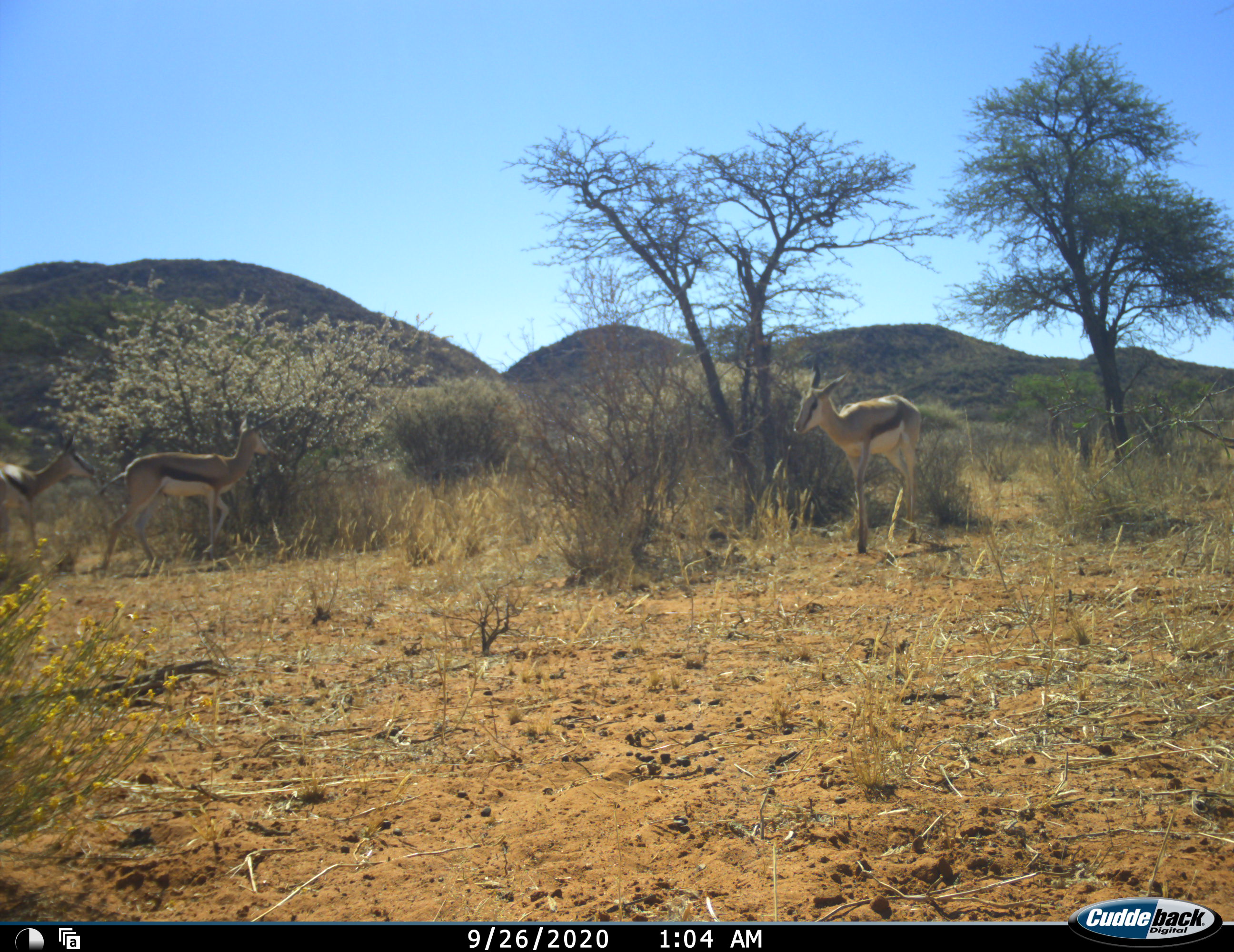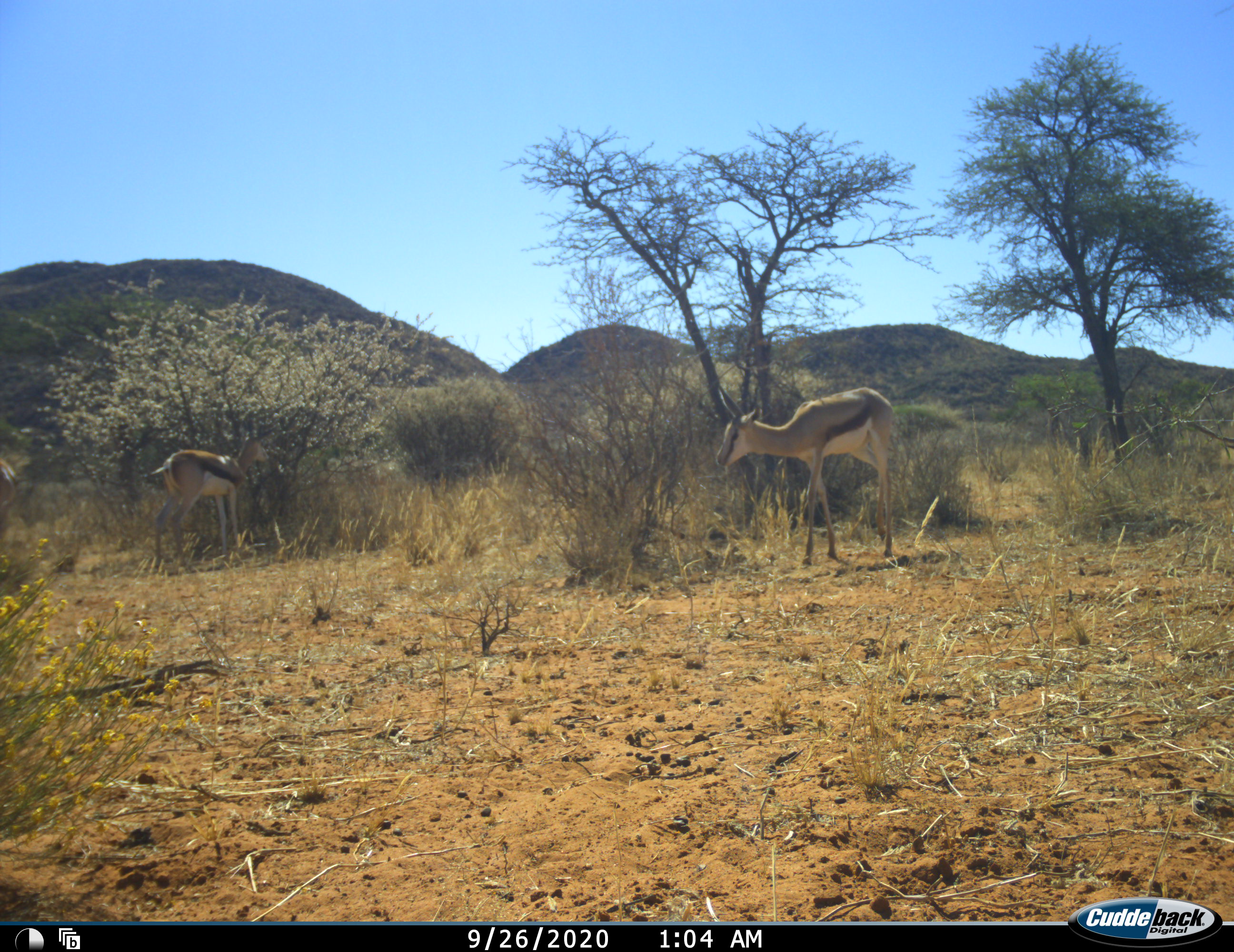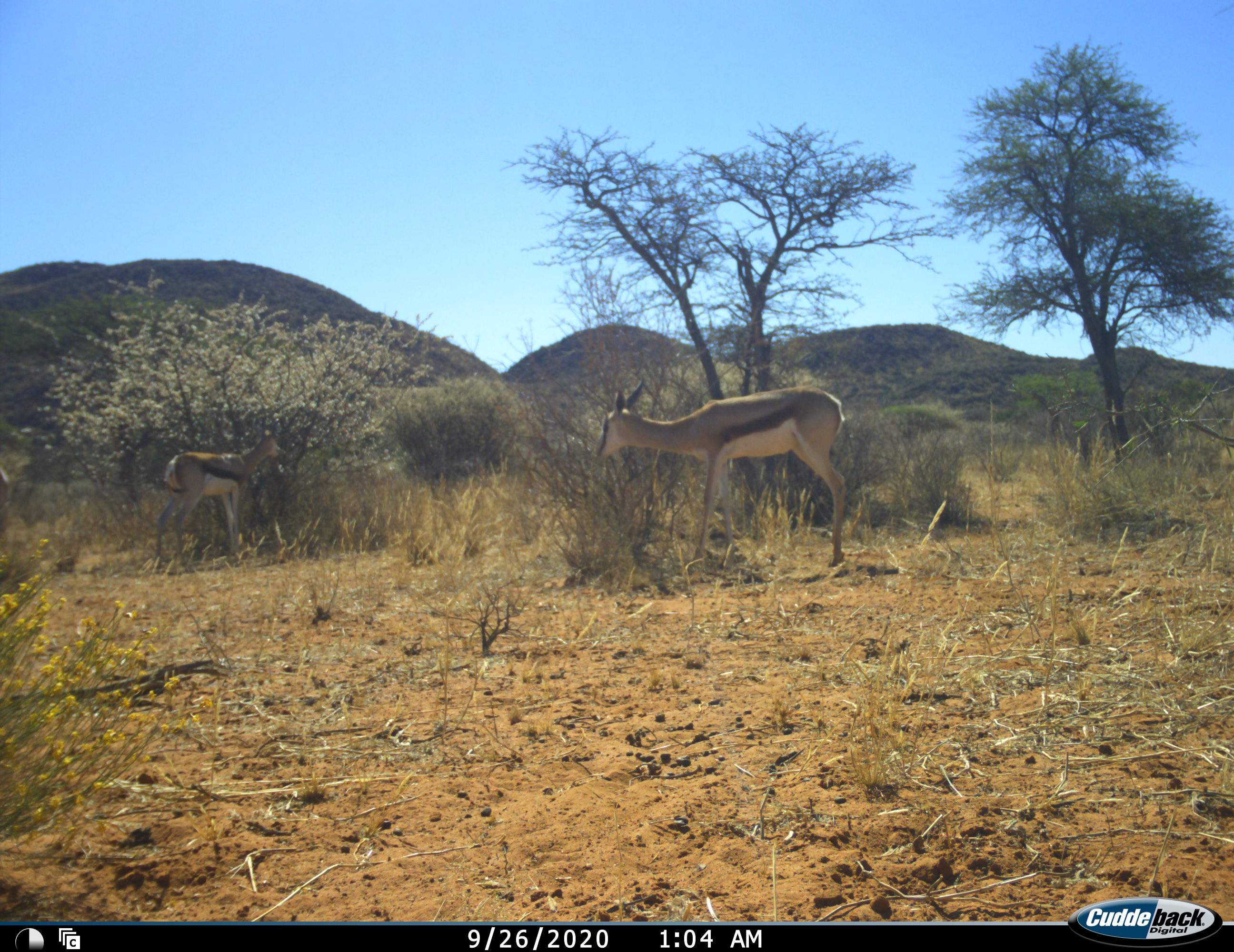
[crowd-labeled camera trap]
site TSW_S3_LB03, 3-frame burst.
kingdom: Animalia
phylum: Chordata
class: Mammalia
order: Artiodactyla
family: Bovidae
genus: Antidorcas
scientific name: Antidorcas marsupialis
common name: springbok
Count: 3.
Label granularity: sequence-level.